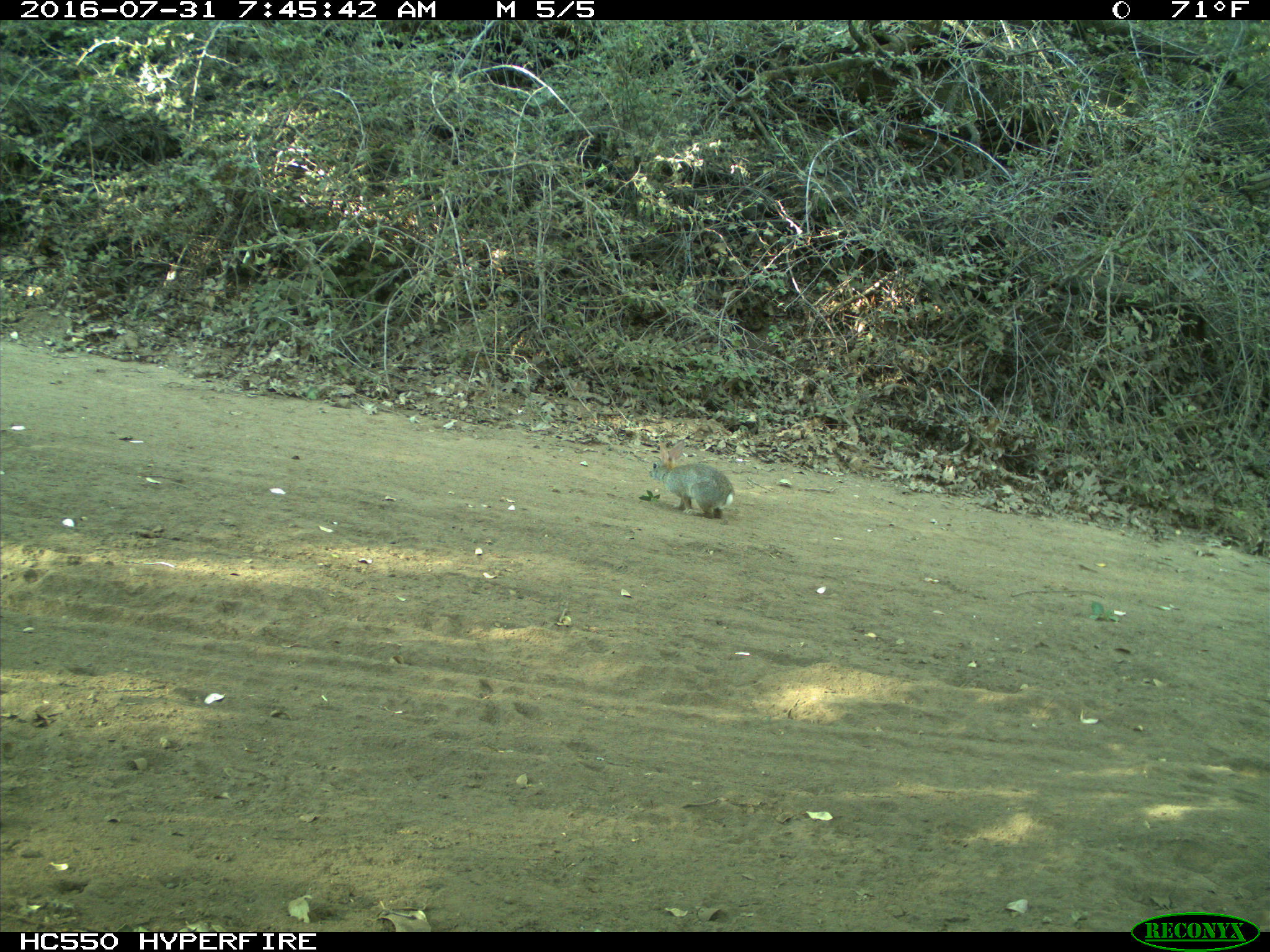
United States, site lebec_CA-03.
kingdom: Animalia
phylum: Chordata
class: Mammalia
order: Lagomorpha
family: Leporidae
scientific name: Leporidae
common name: rabbits and hares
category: unidentified rabbit